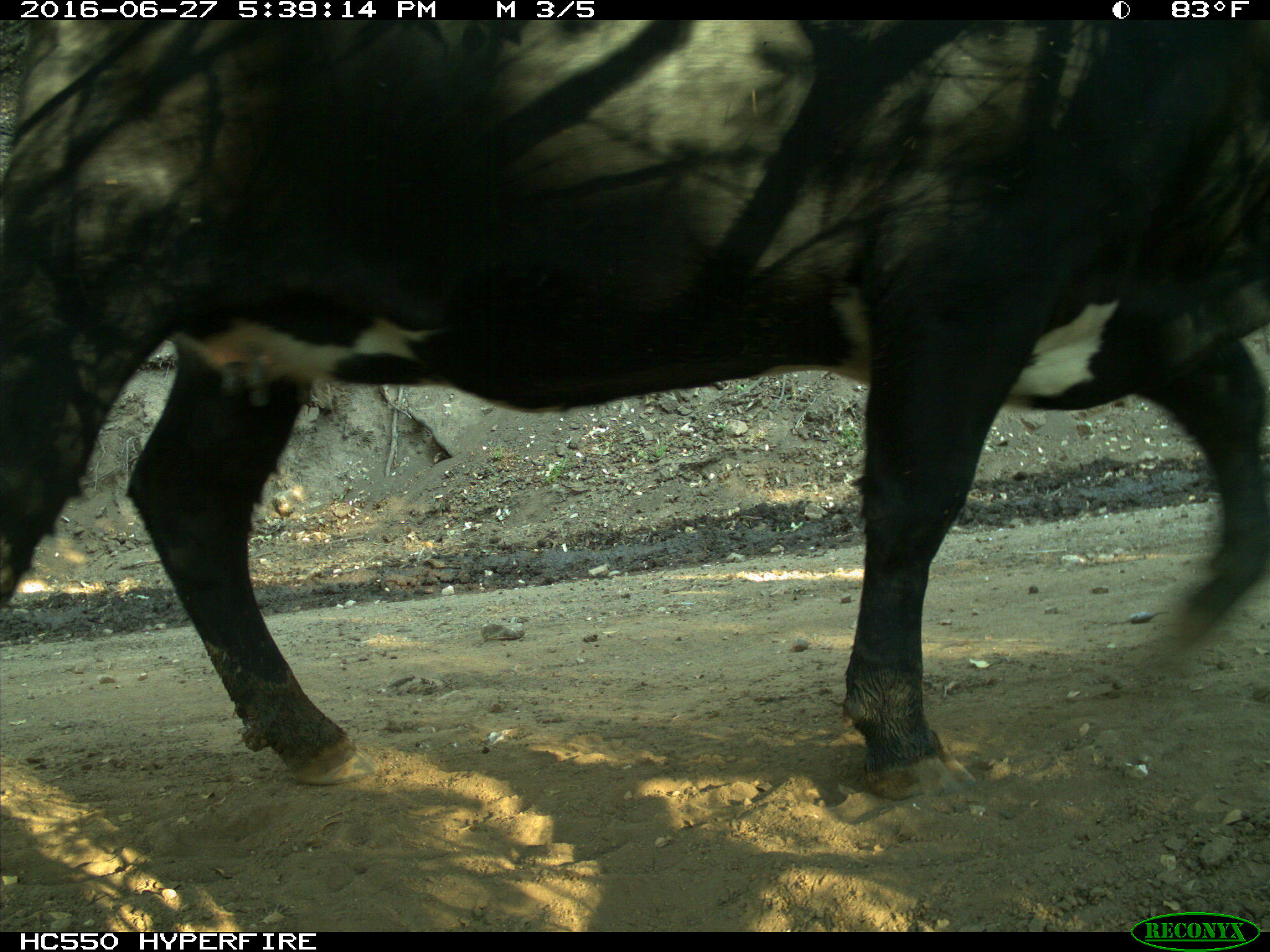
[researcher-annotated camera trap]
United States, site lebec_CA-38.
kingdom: Animalia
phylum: Chordata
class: Mammalia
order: Artiodactyla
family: Bovidae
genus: Bos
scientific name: Bos taurus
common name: domestic cow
Bos taurus (domestic cow).